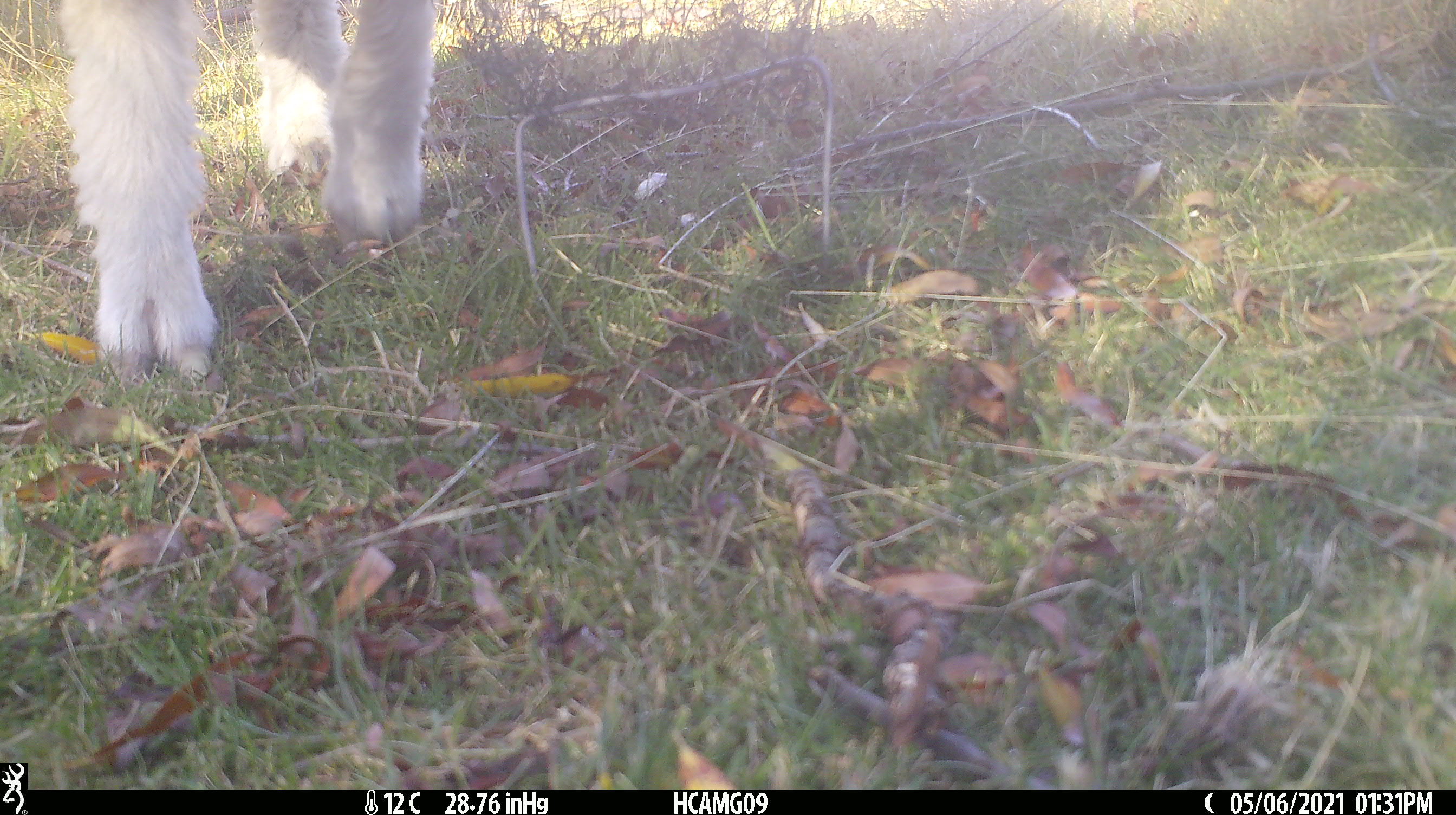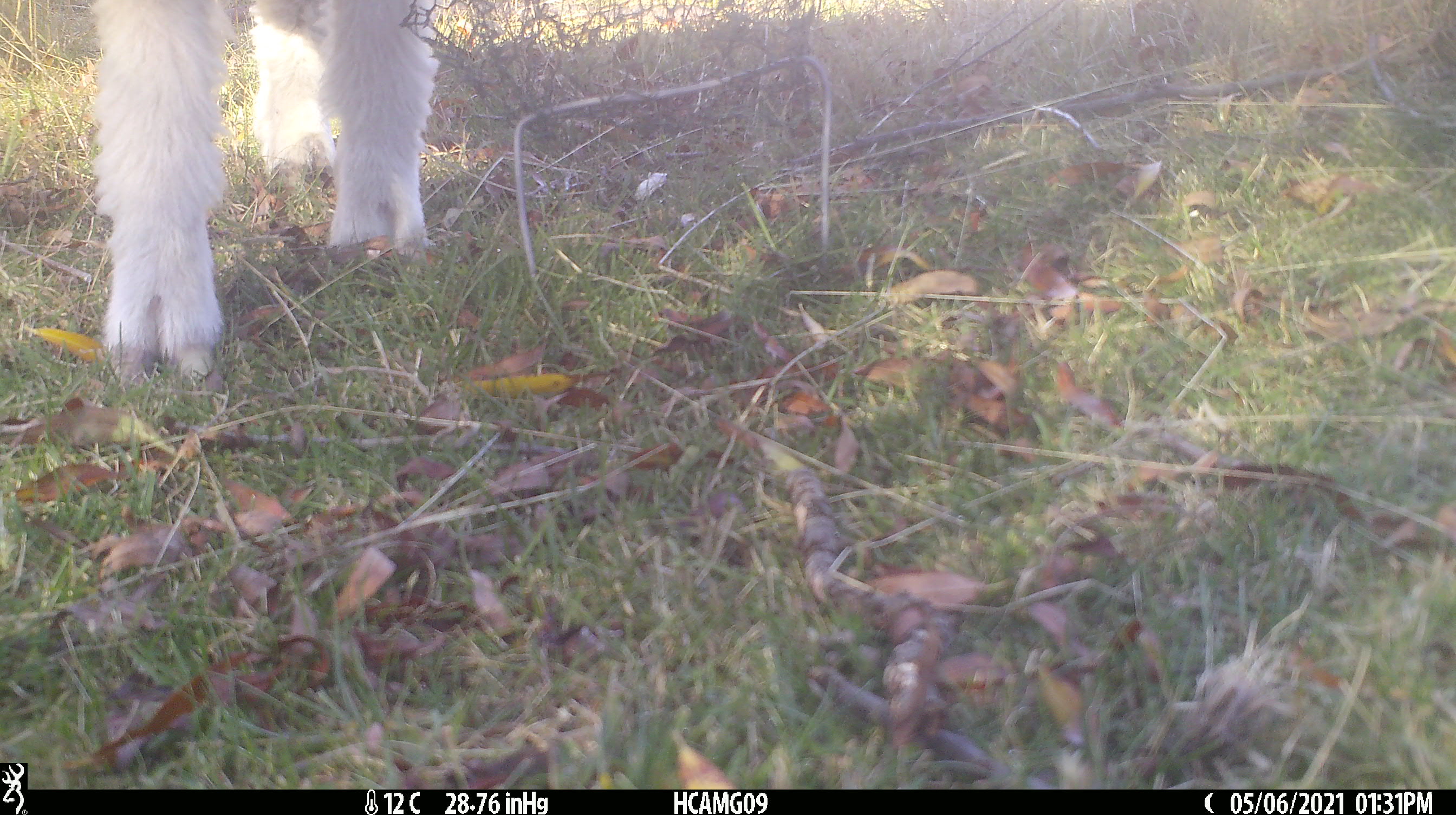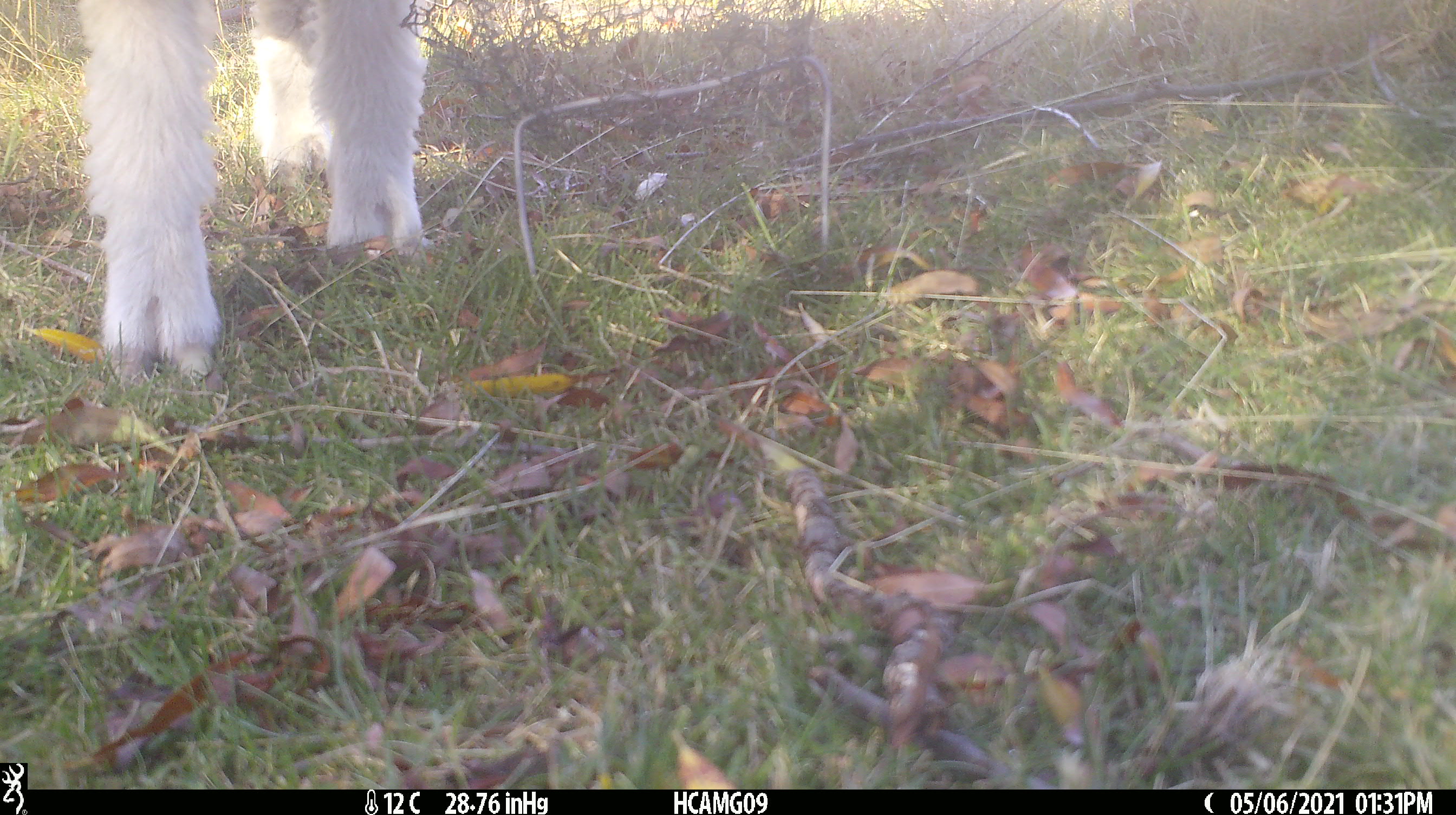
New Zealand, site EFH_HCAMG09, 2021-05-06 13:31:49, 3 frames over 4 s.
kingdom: Animalia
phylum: Chordata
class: Mammalia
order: Artiodactyla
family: Bovidae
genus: Ovis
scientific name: Ovis aries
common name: domestic sheep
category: sheep